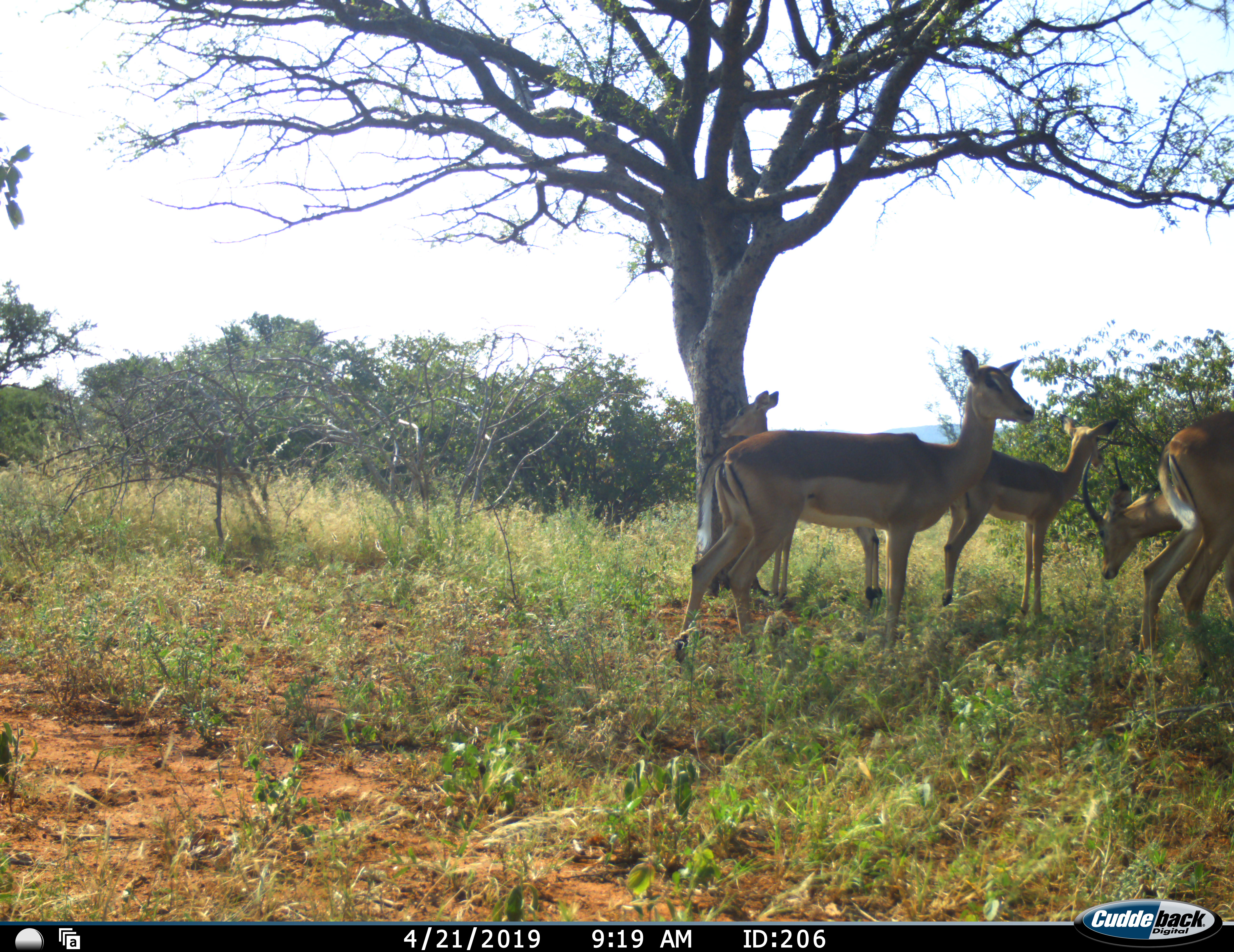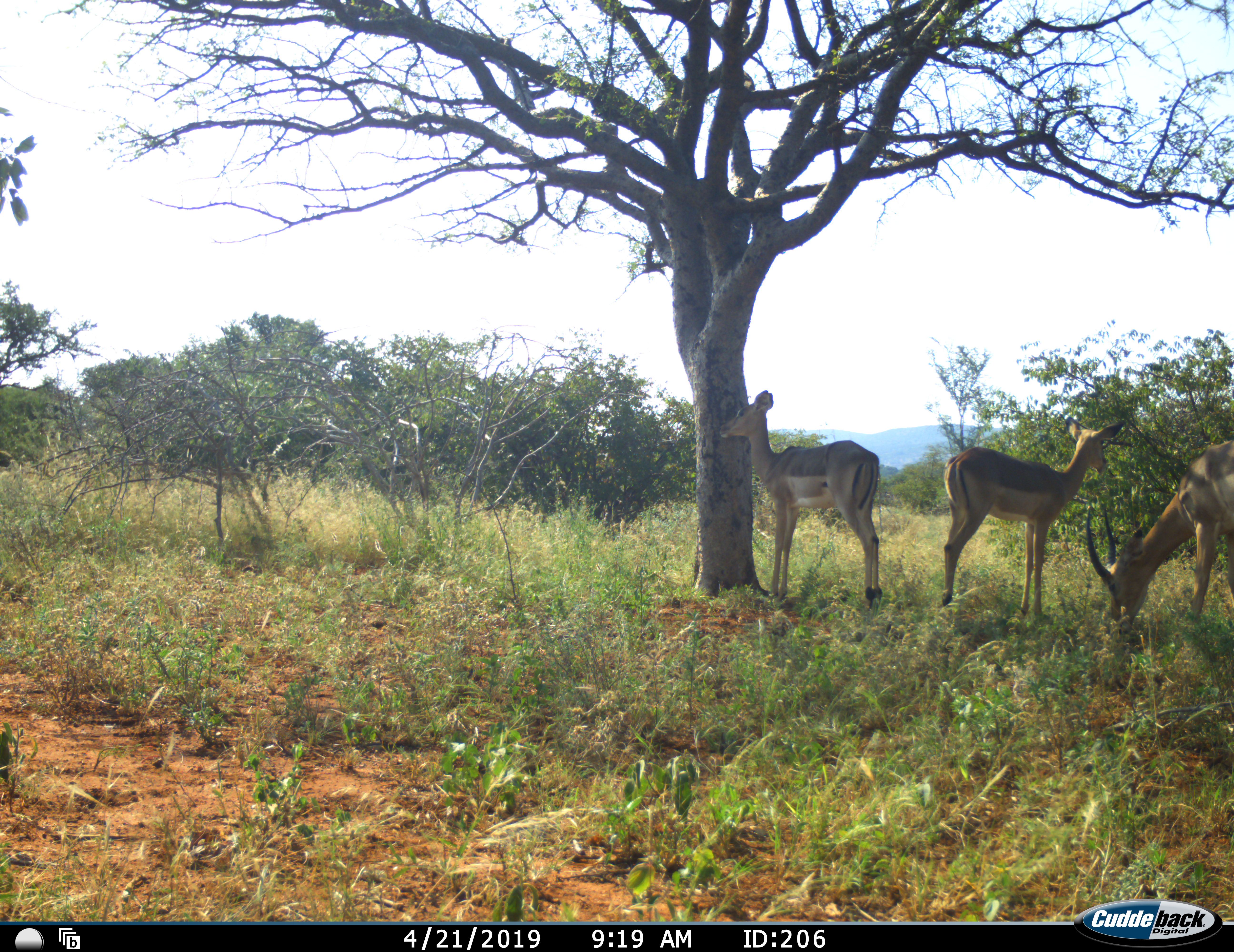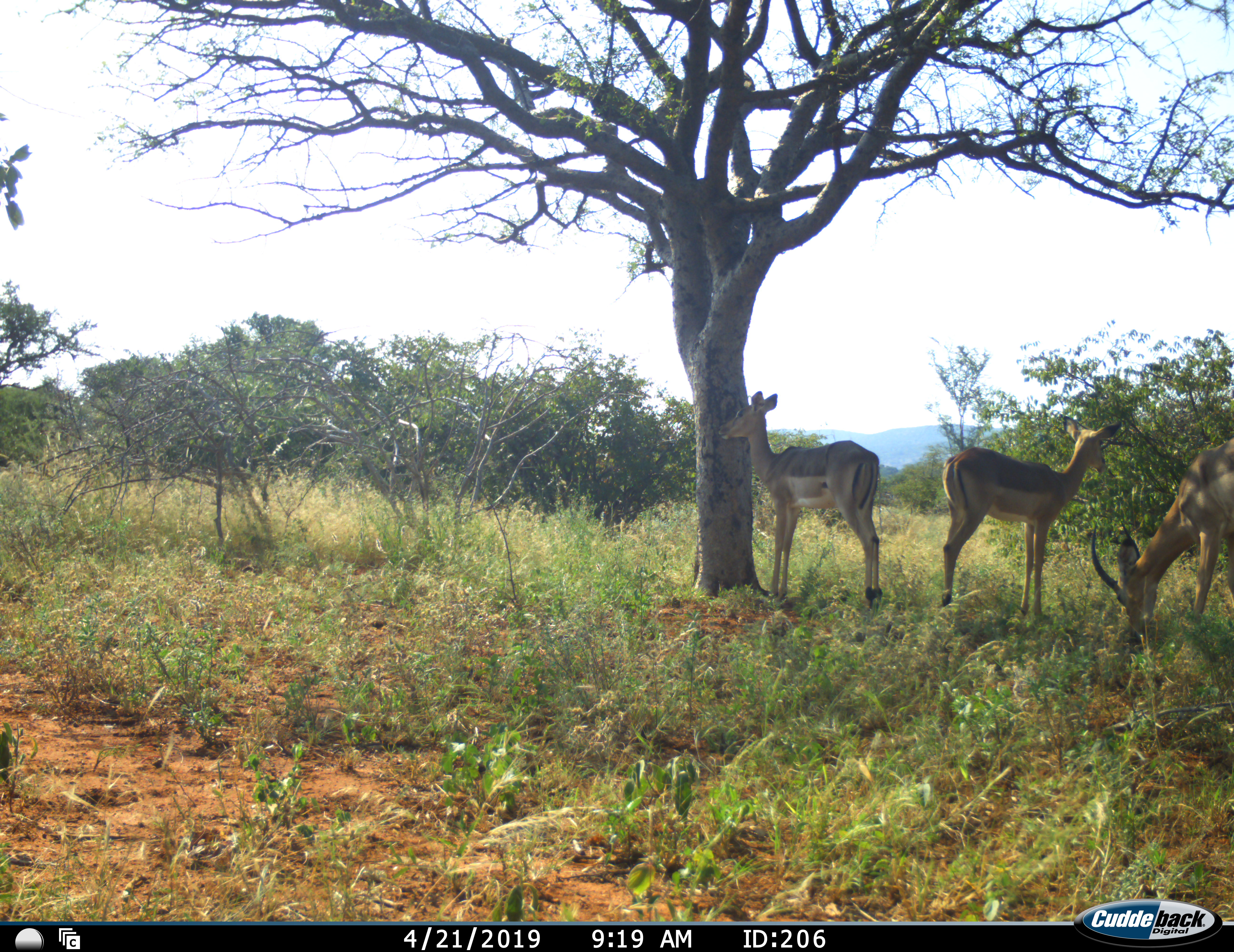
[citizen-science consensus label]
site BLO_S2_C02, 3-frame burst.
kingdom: Animalia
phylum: Chordata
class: Mammalia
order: Artiodactyla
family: Bovidae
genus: Aepyceros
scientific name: Aepyceros melampus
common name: impala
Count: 5.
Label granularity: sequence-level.